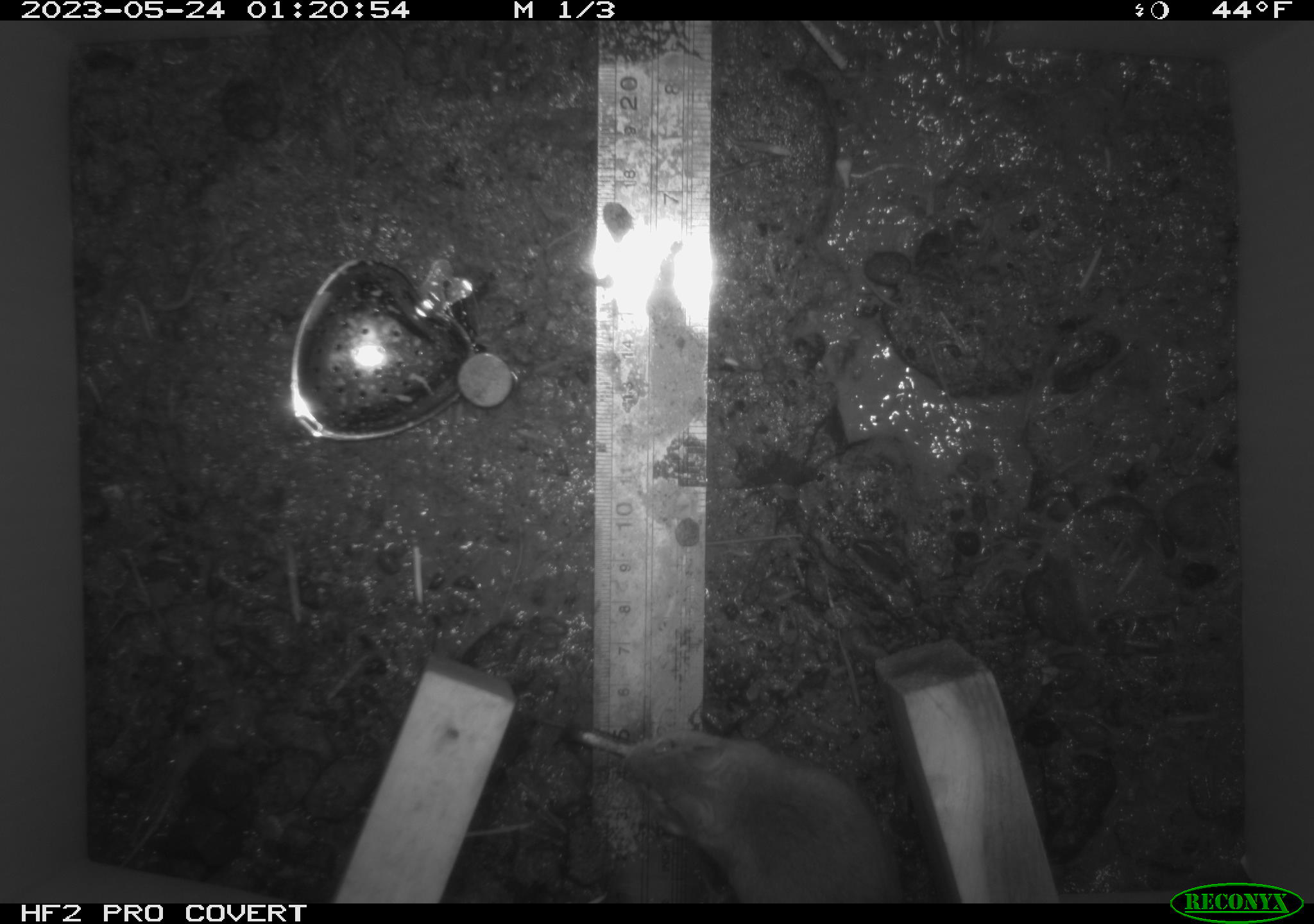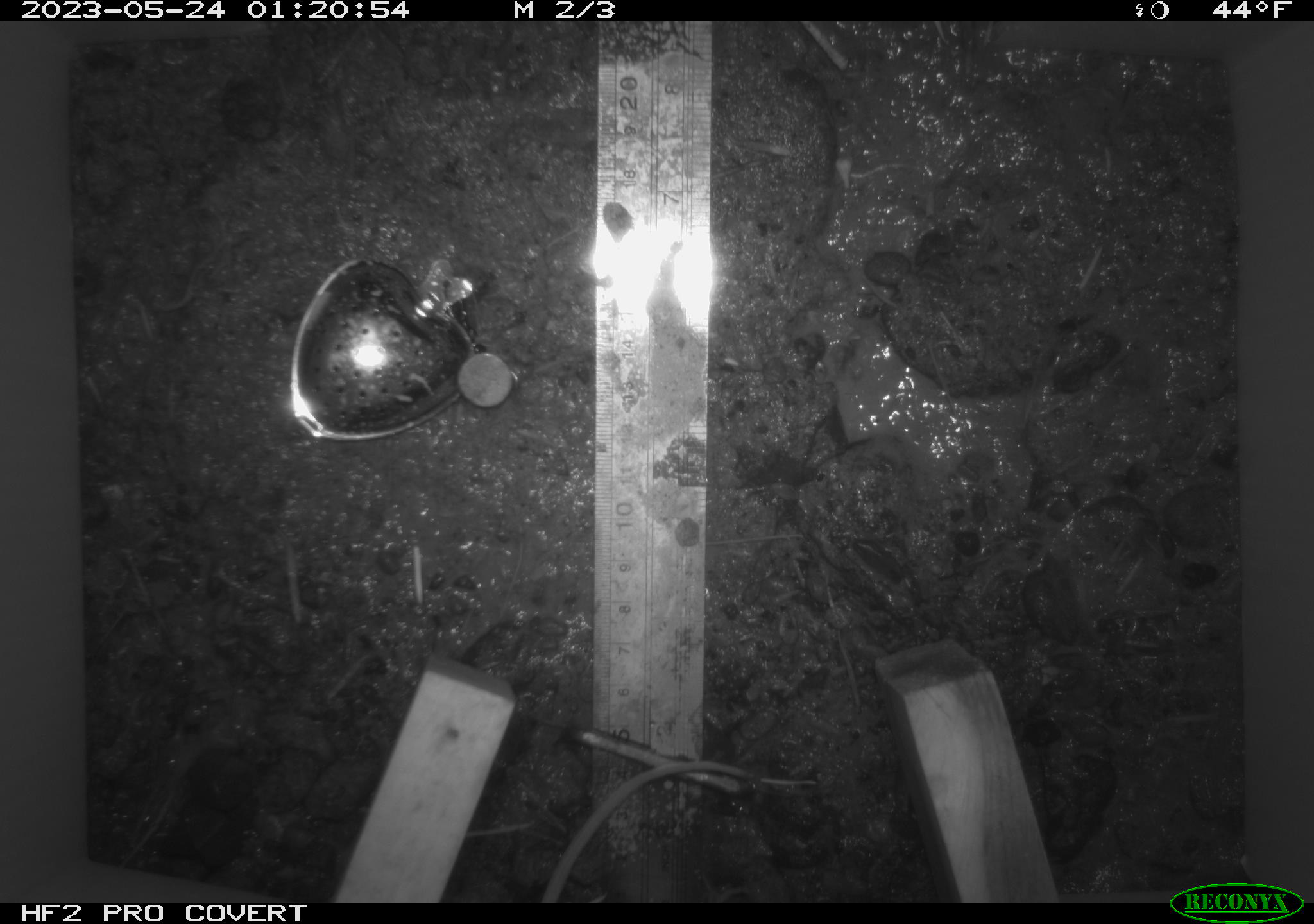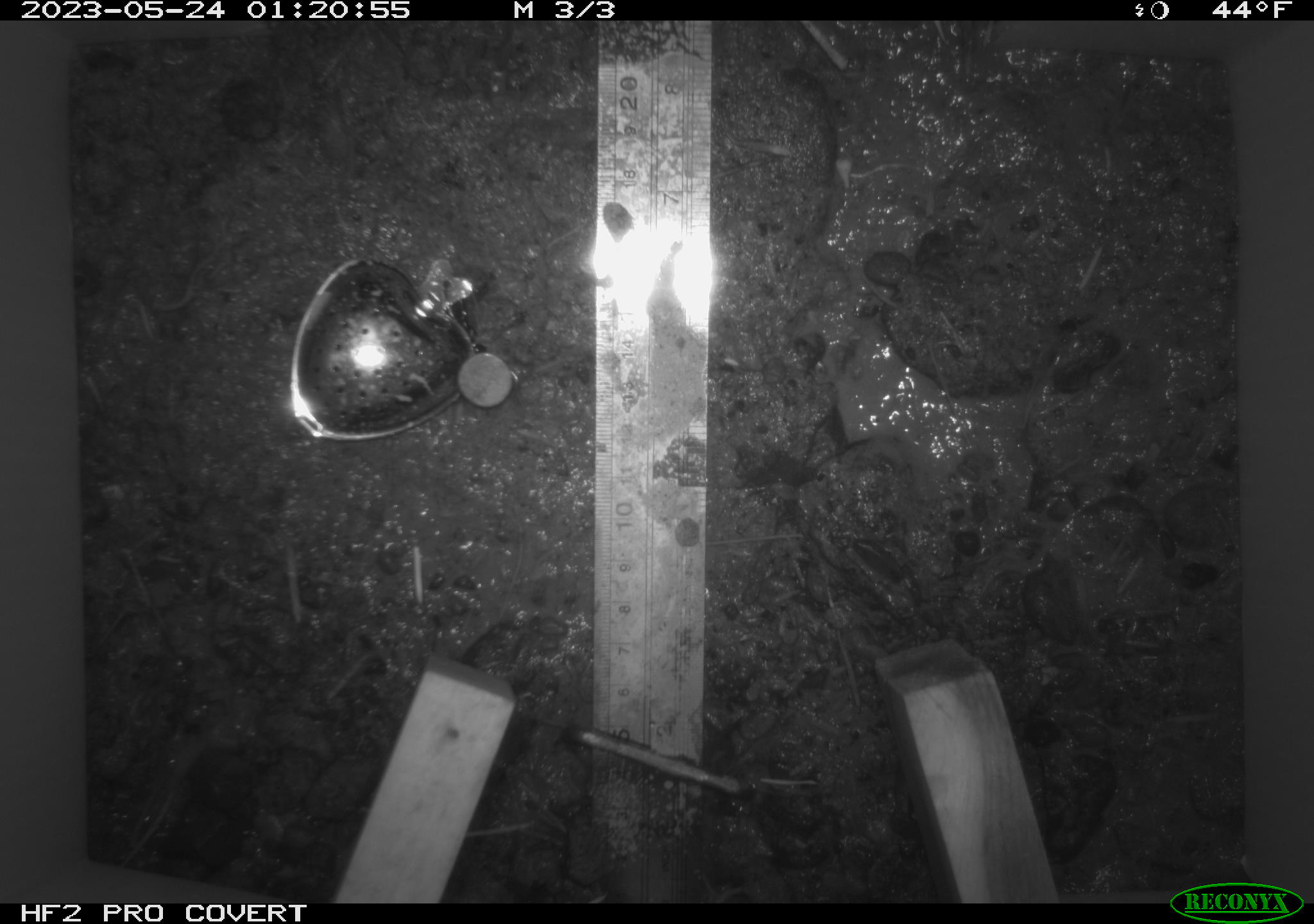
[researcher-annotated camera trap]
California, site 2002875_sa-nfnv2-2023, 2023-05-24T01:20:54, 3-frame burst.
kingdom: Animalia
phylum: Chordata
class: Mammalia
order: Rodentia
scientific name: Rodentia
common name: mouse species